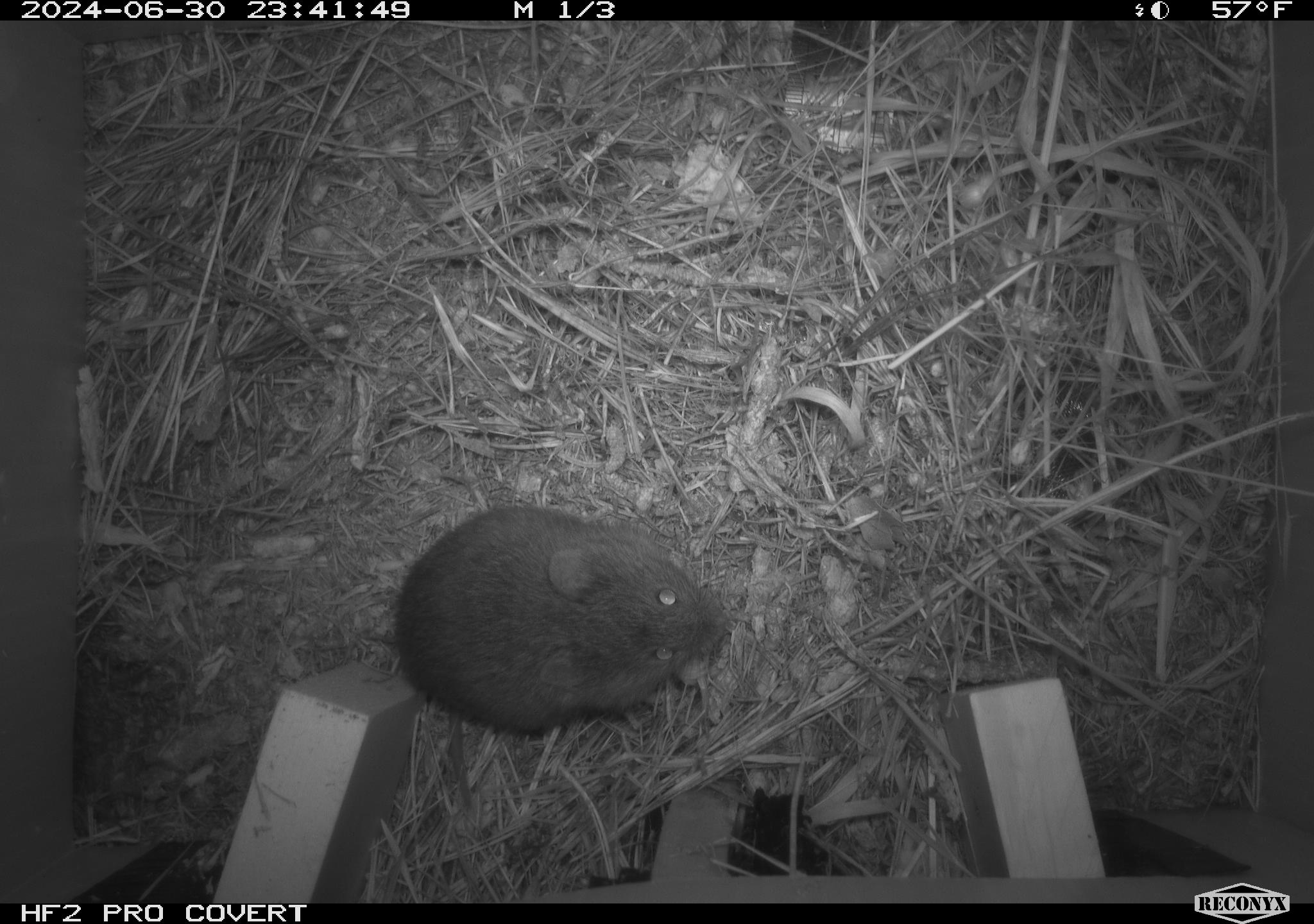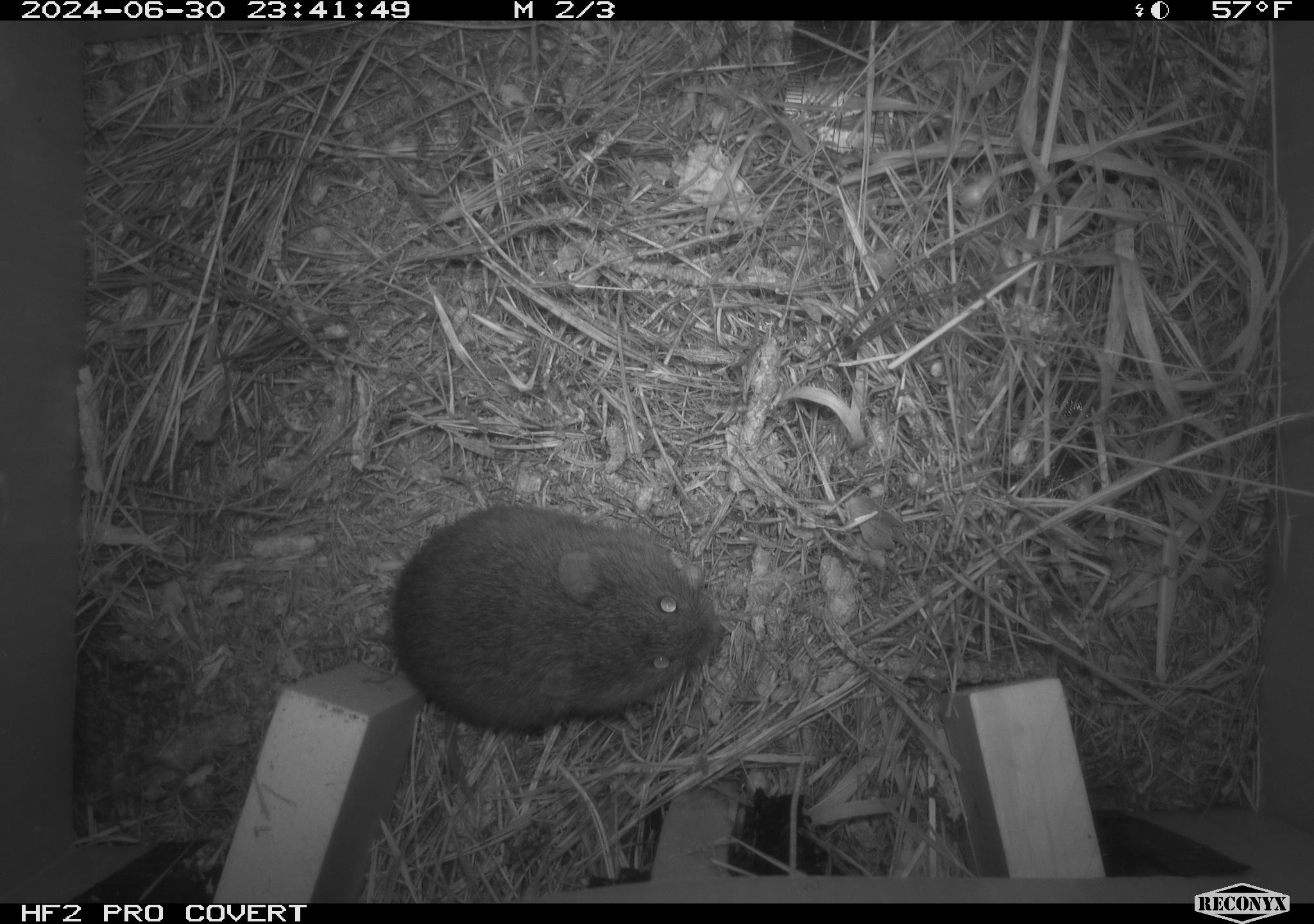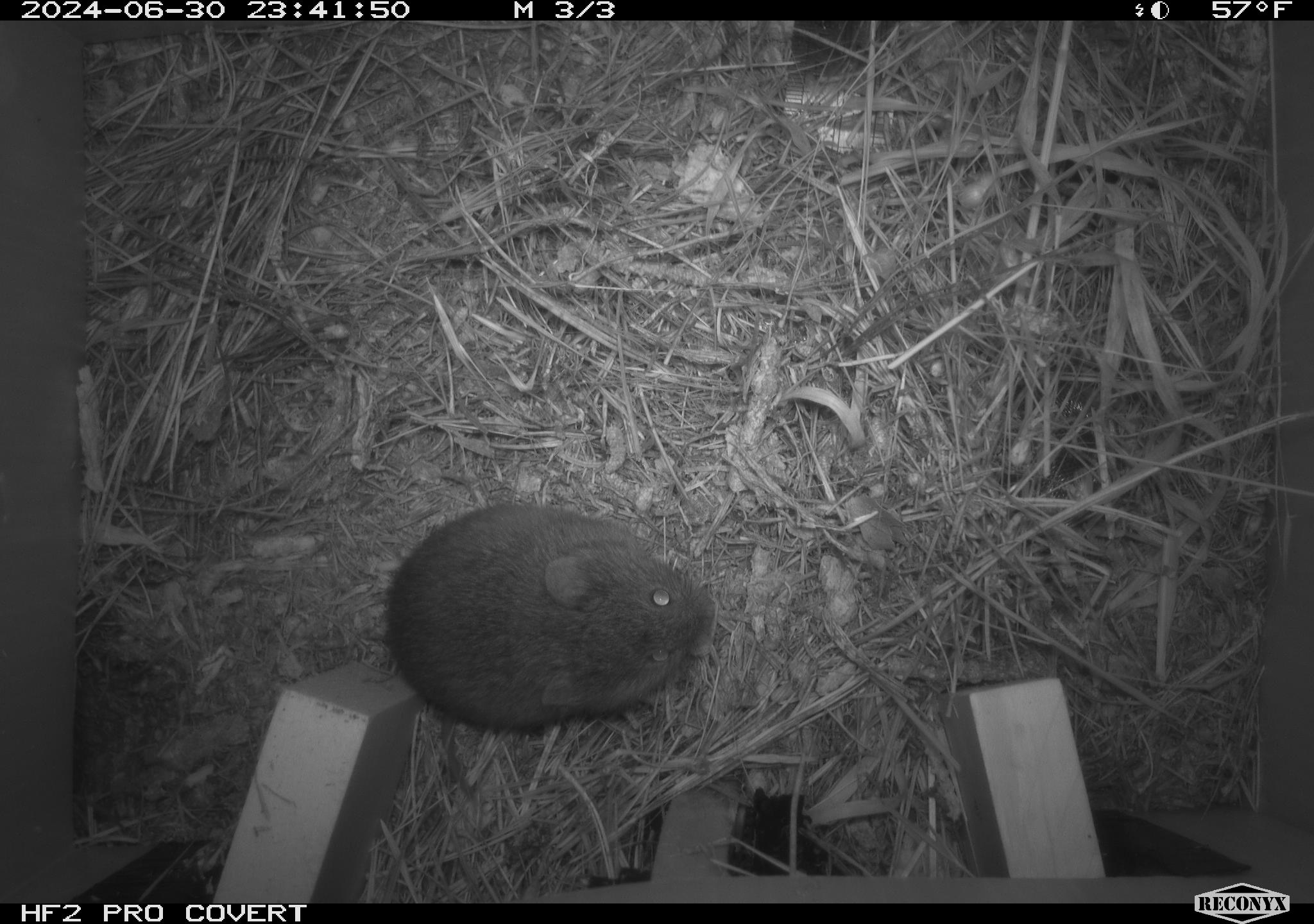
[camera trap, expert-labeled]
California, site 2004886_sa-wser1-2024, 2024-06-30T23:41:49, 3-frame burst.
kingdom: Animalia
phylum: Chordata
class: Mammalia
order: Rodentia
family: Cricetidae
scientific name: Arvicolinae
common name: voles, lemmings, and muskrats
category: arvicolinae subfamily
Arvicolinae subfamily (voles, lemmings, and muskrats) (Arvicolinae).